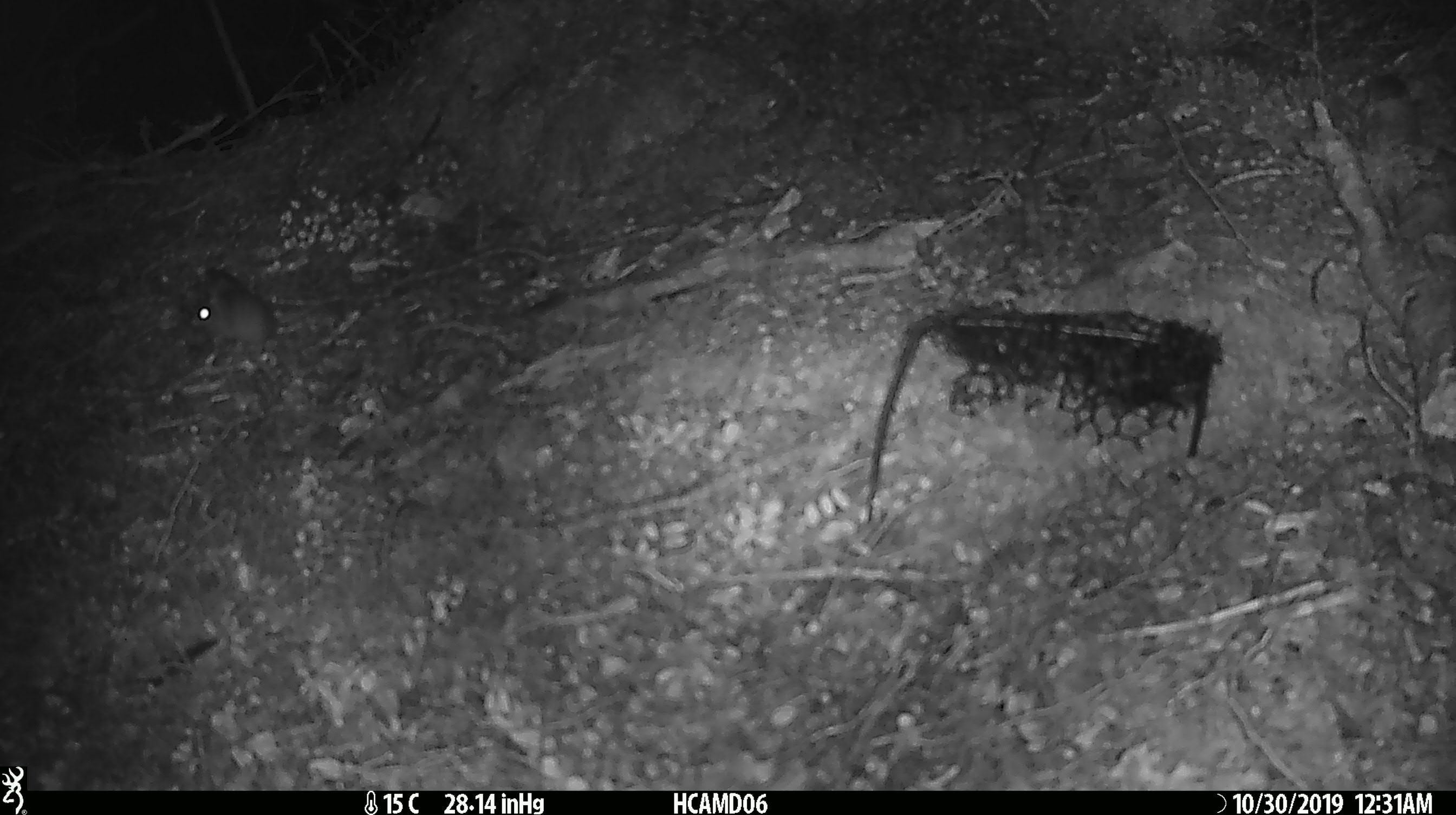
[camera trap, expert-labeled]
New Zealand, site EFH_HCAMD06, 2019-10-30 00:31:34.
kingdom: Animalia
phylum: Chordata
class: Mammalia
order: Rodentia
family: Muridae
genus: Mus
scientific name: Mus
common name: mouse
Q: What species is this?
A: Mouse (Mus).